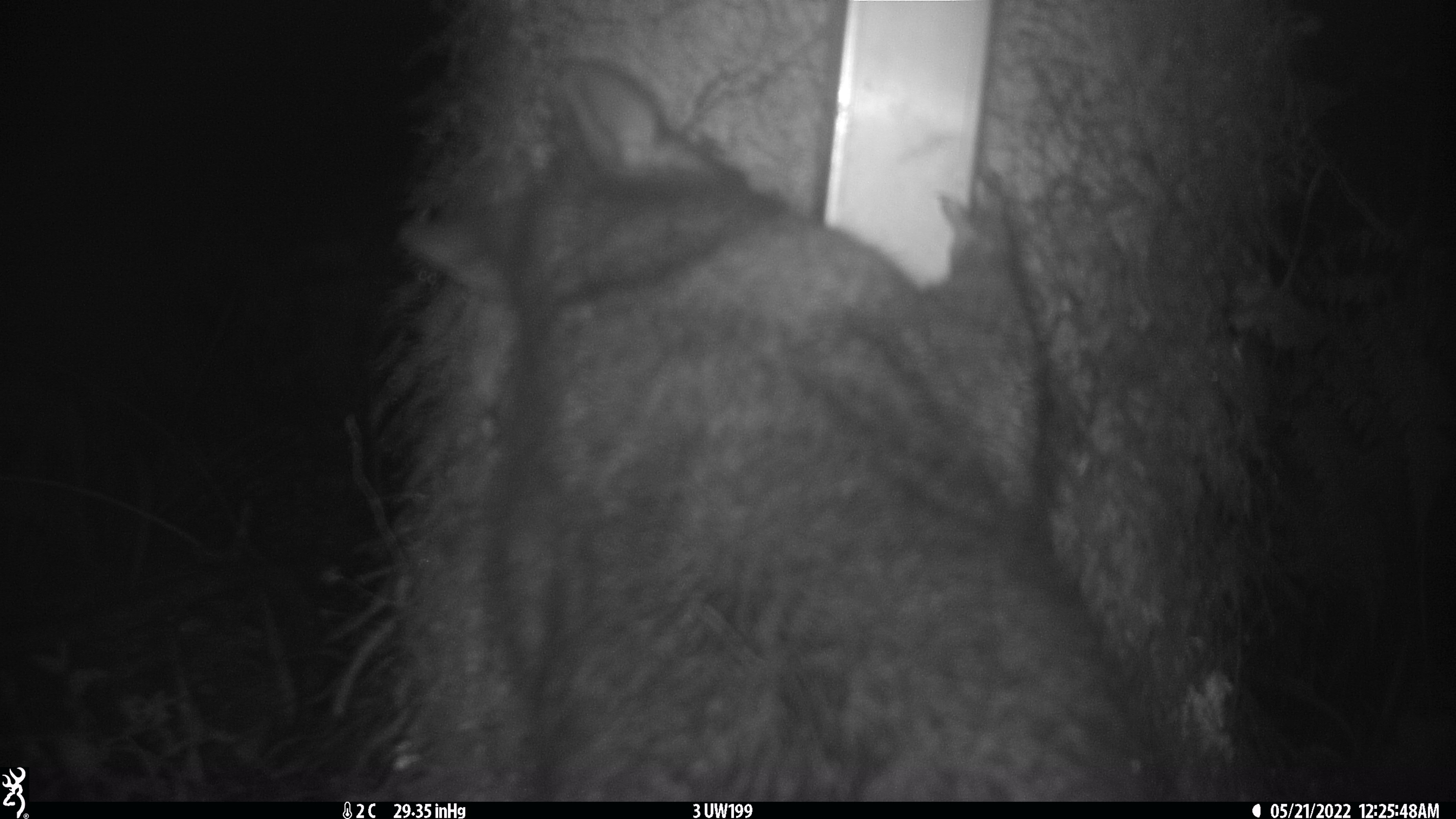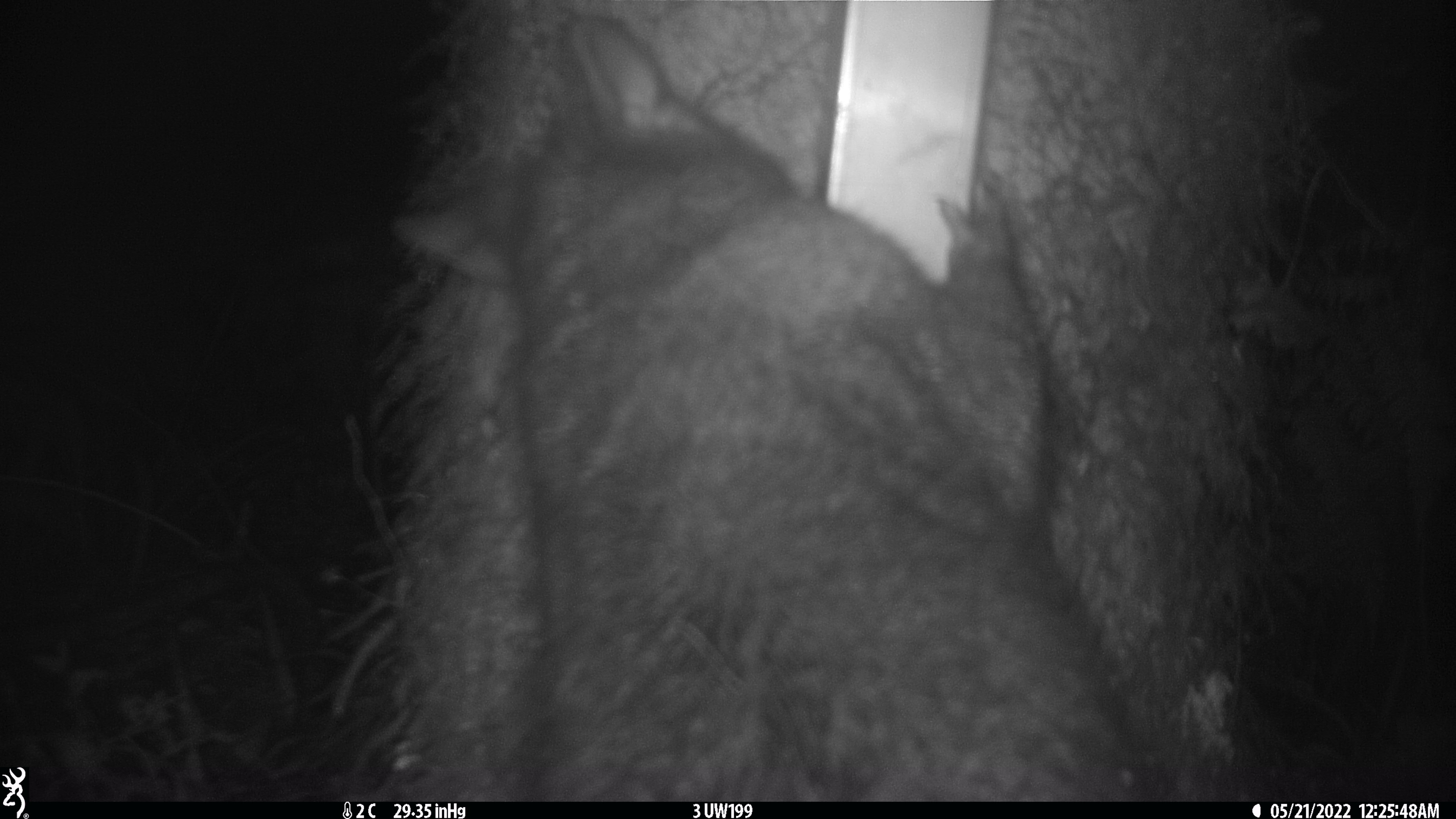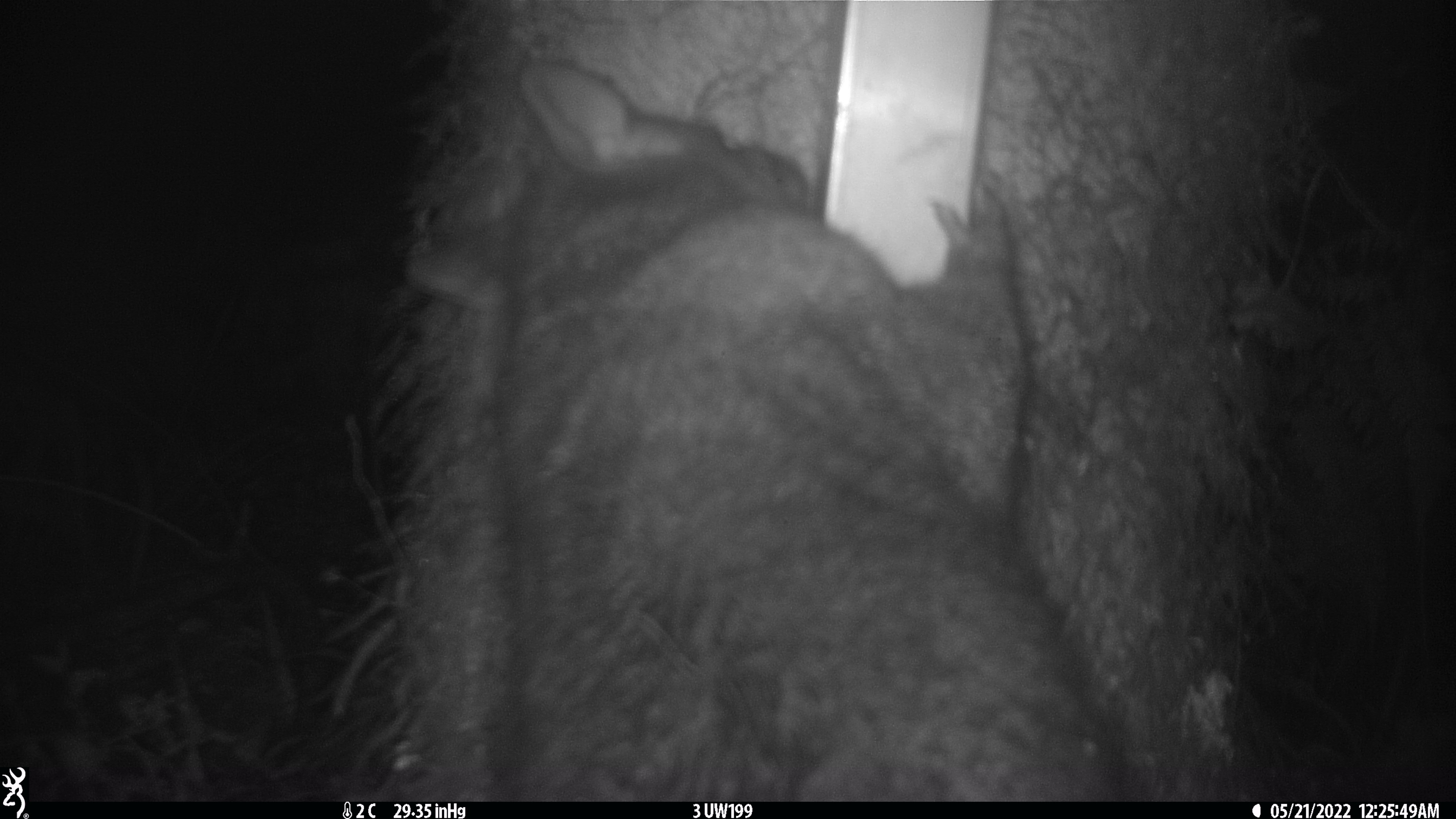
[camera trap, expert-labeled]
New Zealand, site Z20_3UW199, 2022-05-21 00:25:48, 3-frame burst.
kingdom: Animalia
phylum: Chordata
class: Mammalia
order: Diprotodontia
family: Phalangeridae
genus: Trichosurus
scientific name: Trichosurus vulpecula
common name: common brushtail possum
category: possum